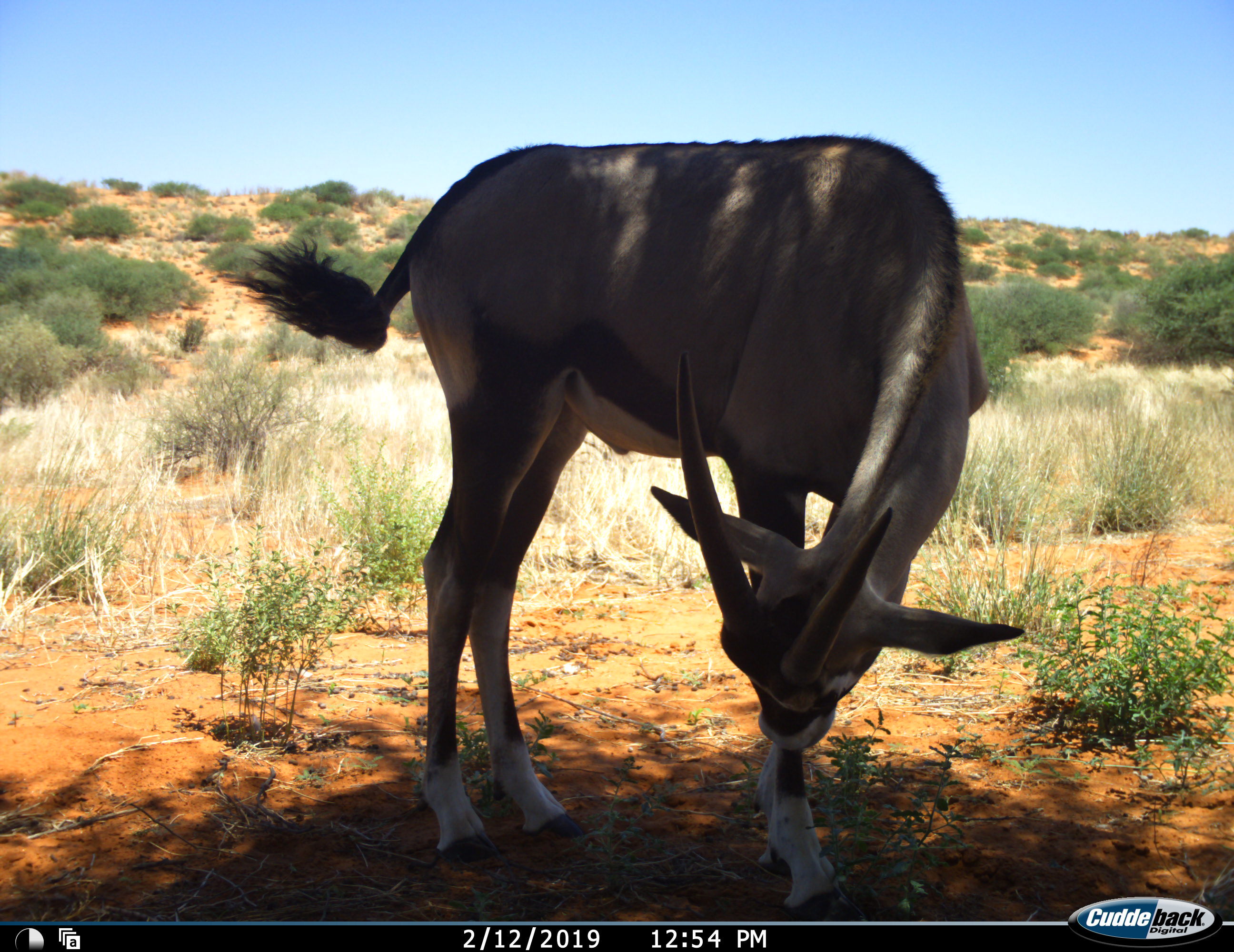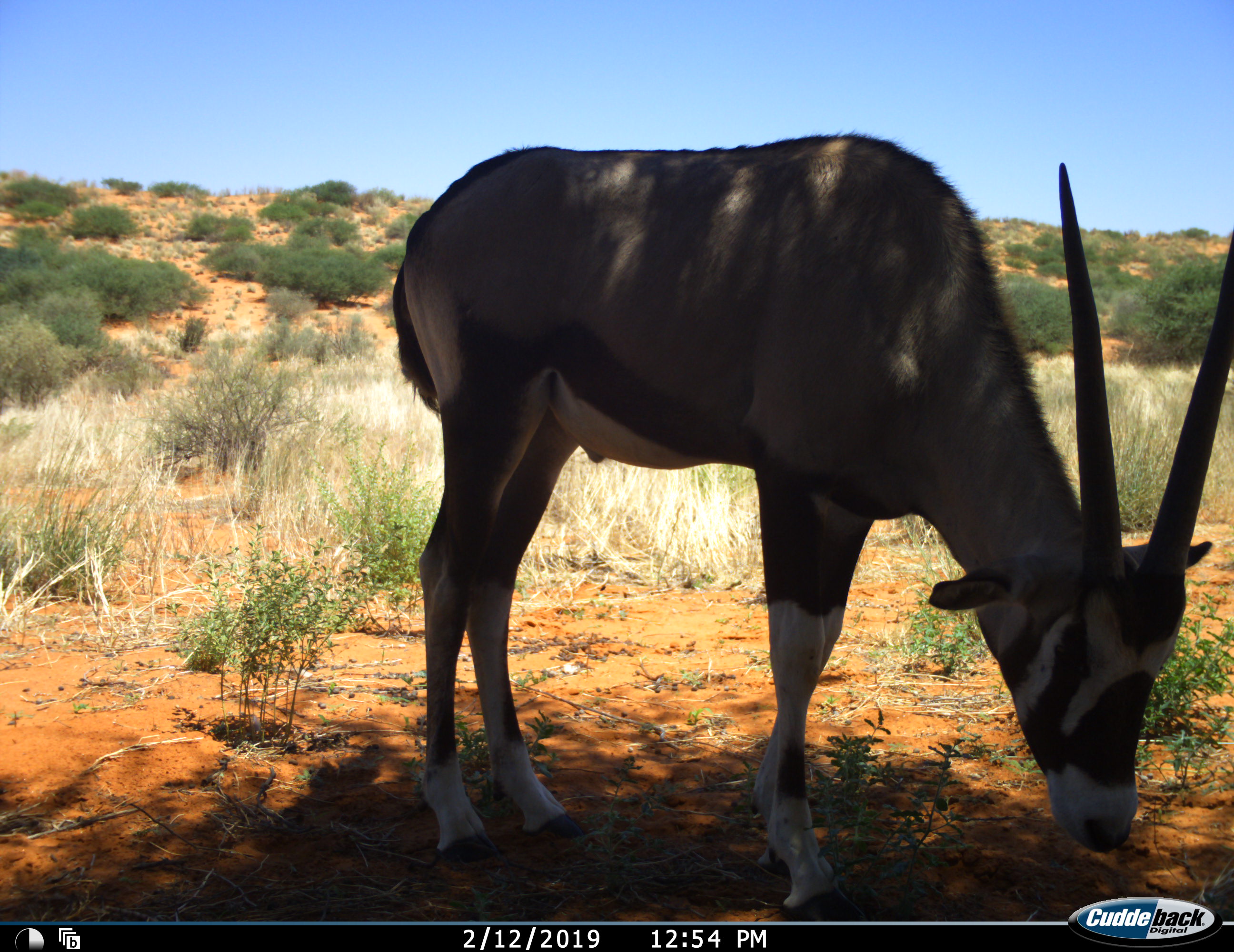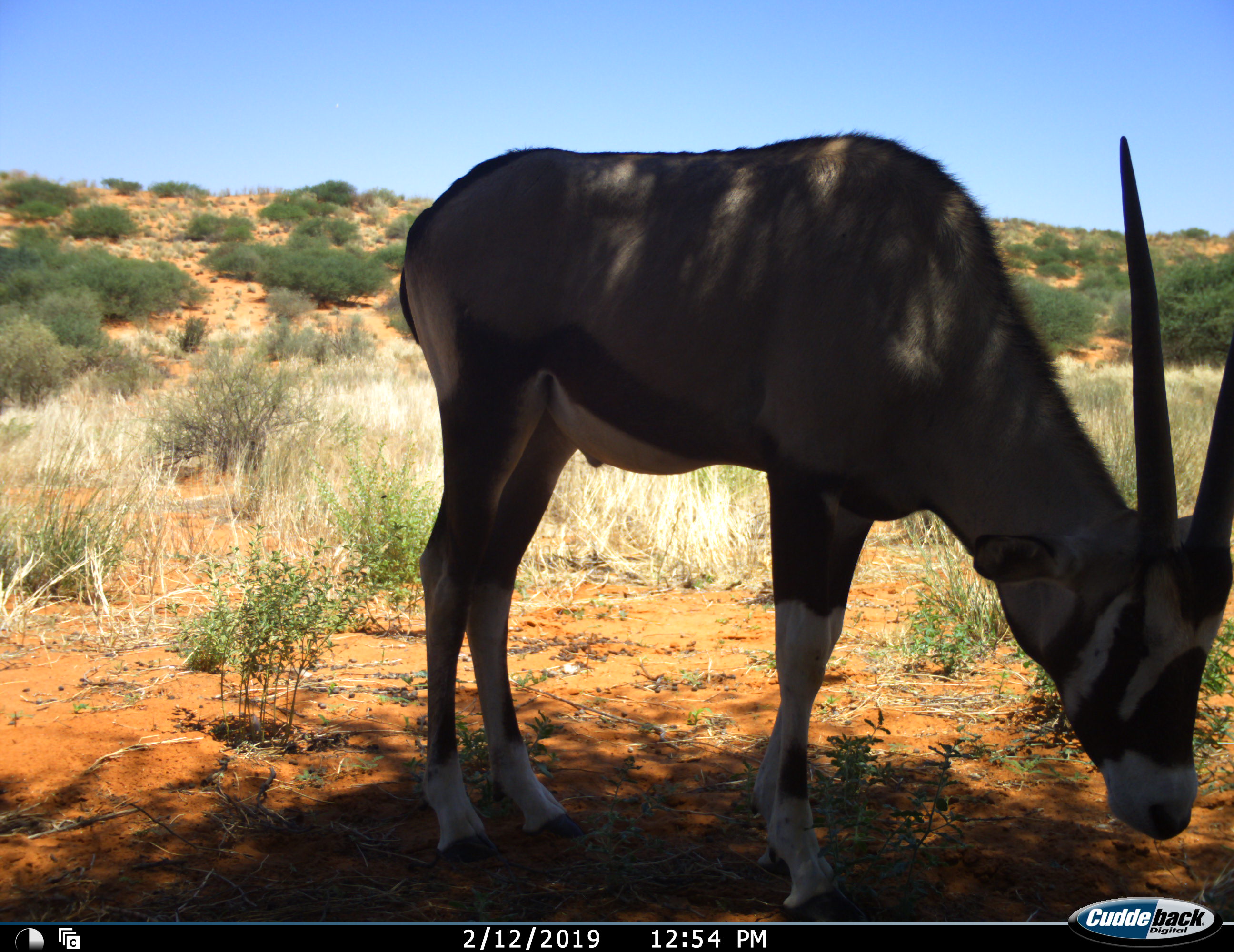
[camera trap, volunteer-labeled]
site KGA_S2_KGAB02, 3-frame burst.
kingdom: Animalia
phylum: Chordata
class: Mammalia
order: Artiodactyla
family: Bovidae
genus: Oryx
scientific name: Oryx gazella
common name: gemsbok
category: oryx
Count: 1.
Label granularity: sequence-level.